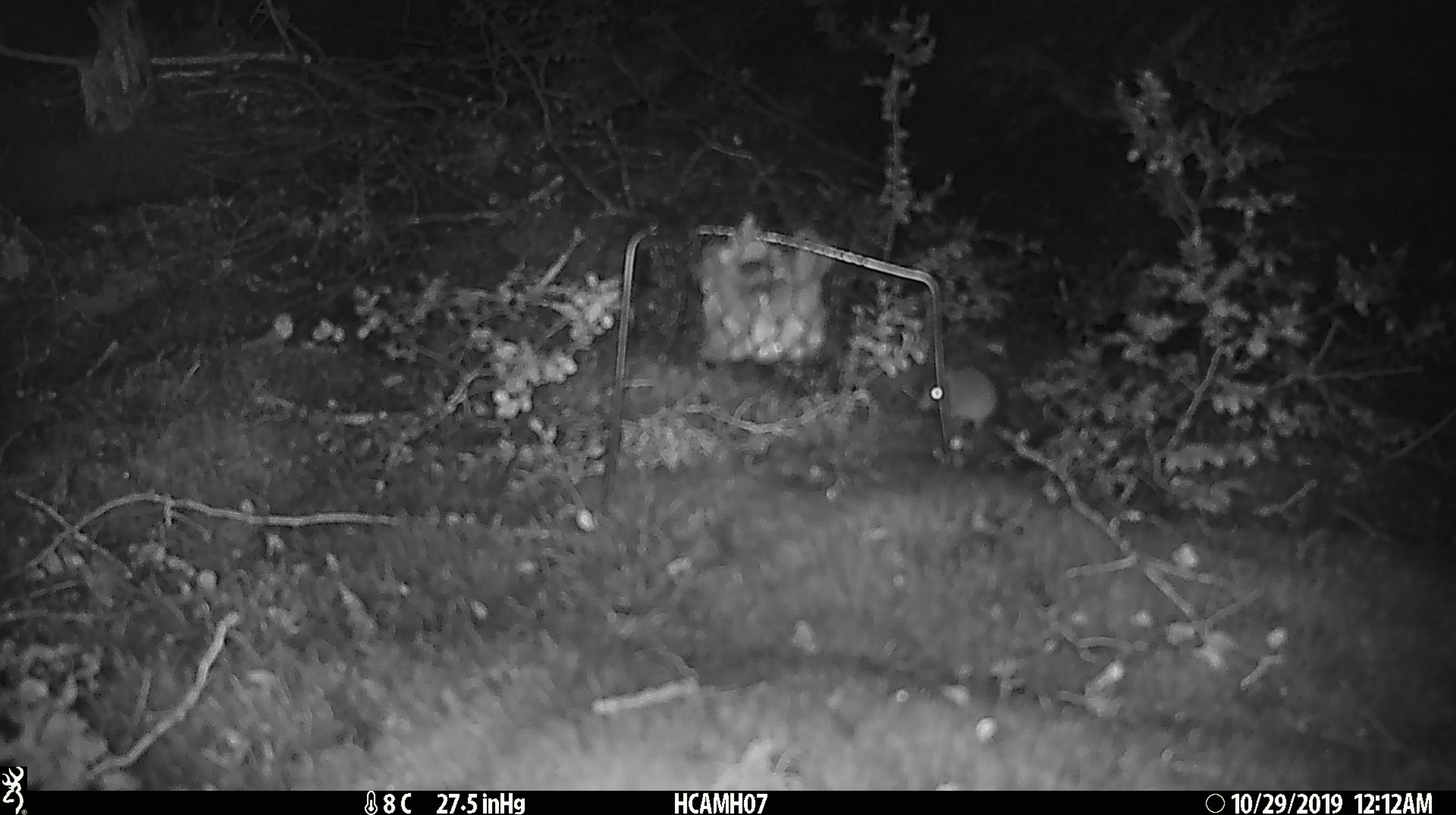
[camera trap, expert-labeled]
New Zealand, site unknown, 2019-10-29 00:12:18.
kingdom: Animalia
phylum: Chordata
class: Mammalia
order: Rodentia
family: Muridae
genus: Mus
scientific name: Mus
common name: mouse